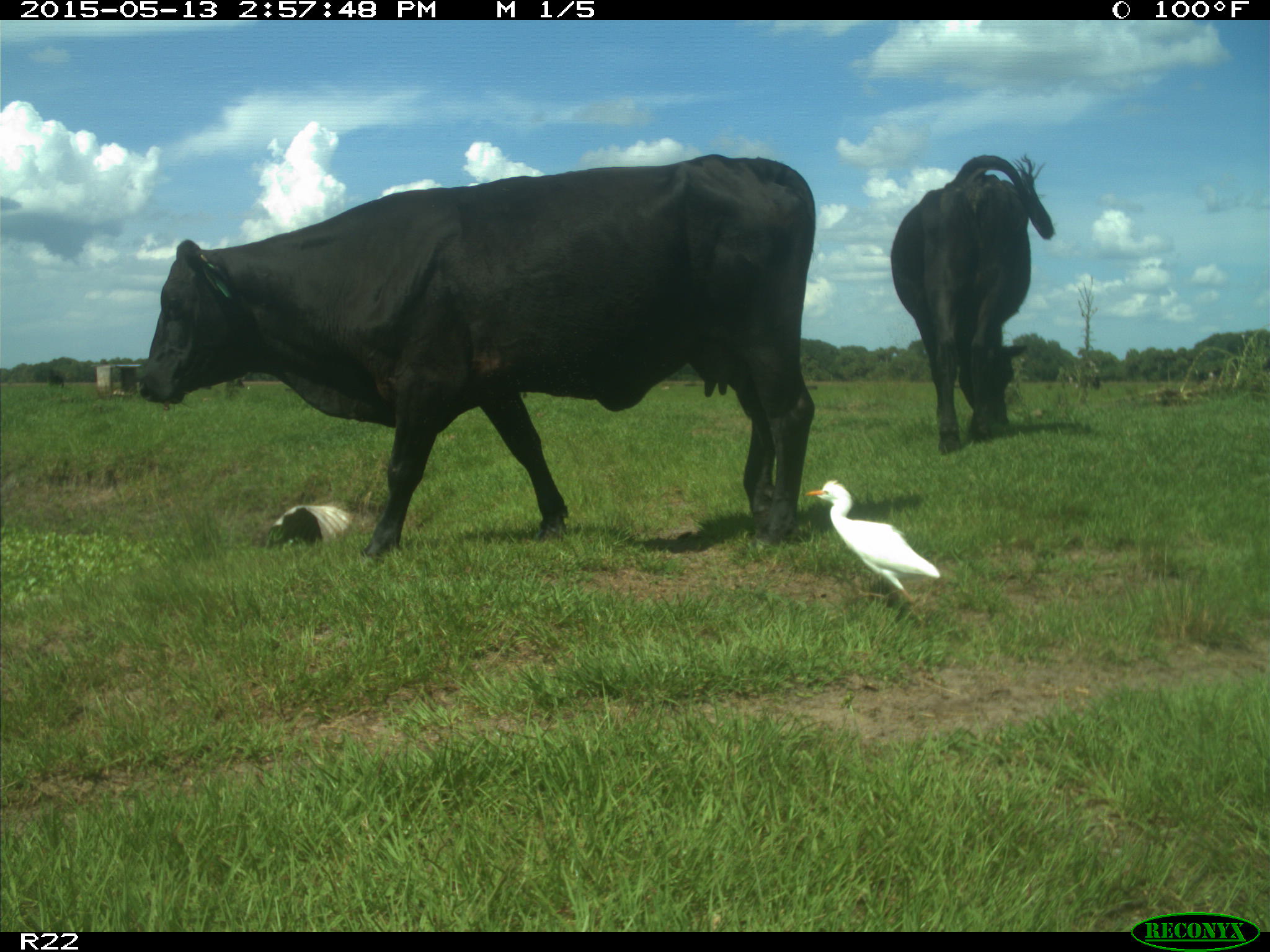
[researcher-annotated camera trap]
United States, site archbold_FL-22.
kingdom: Animalia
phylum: Chordata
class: Mammalia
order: Artiodactyla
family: Bovidae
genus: Bos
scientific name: Bos taurus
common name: domestic cow